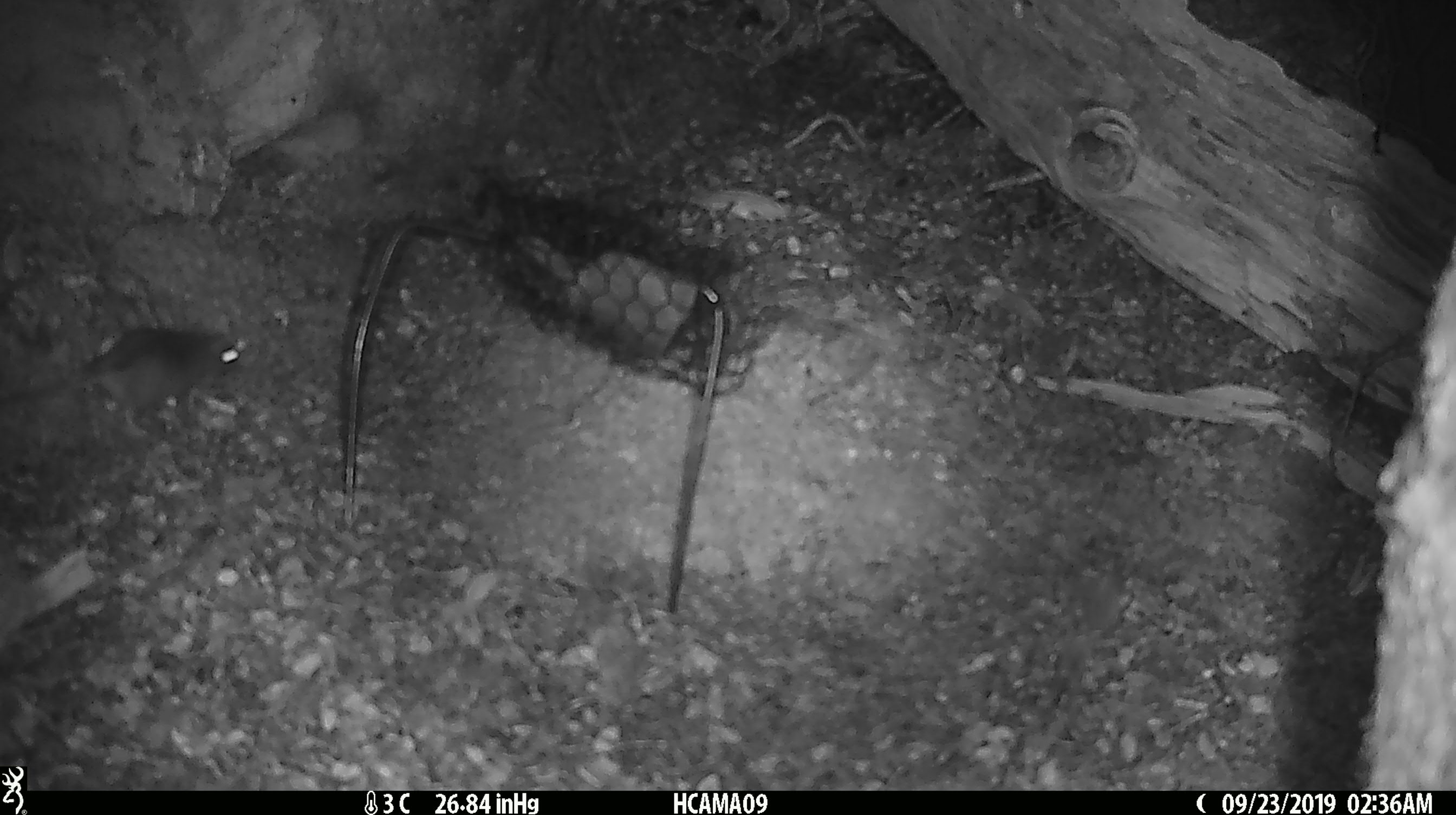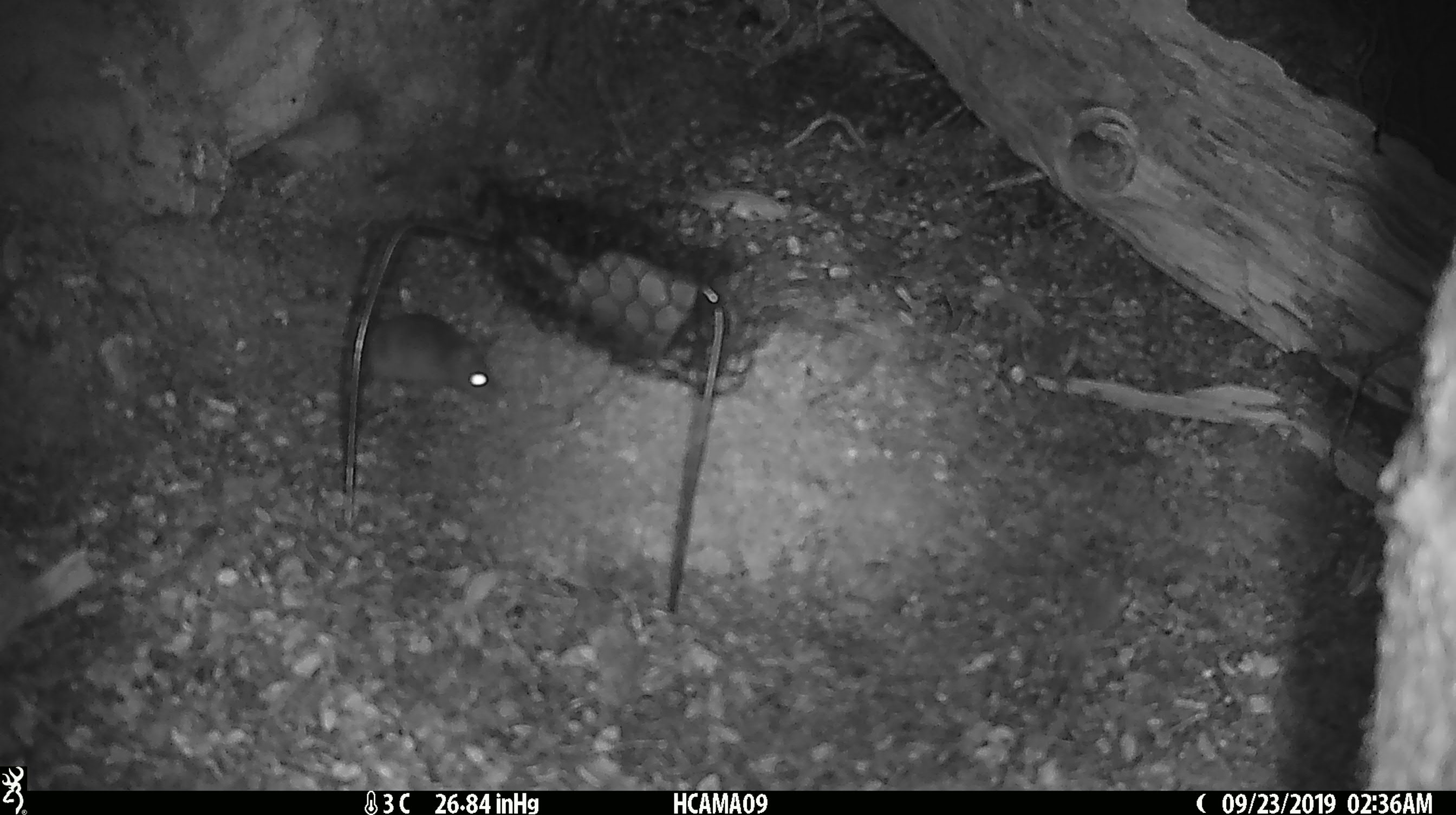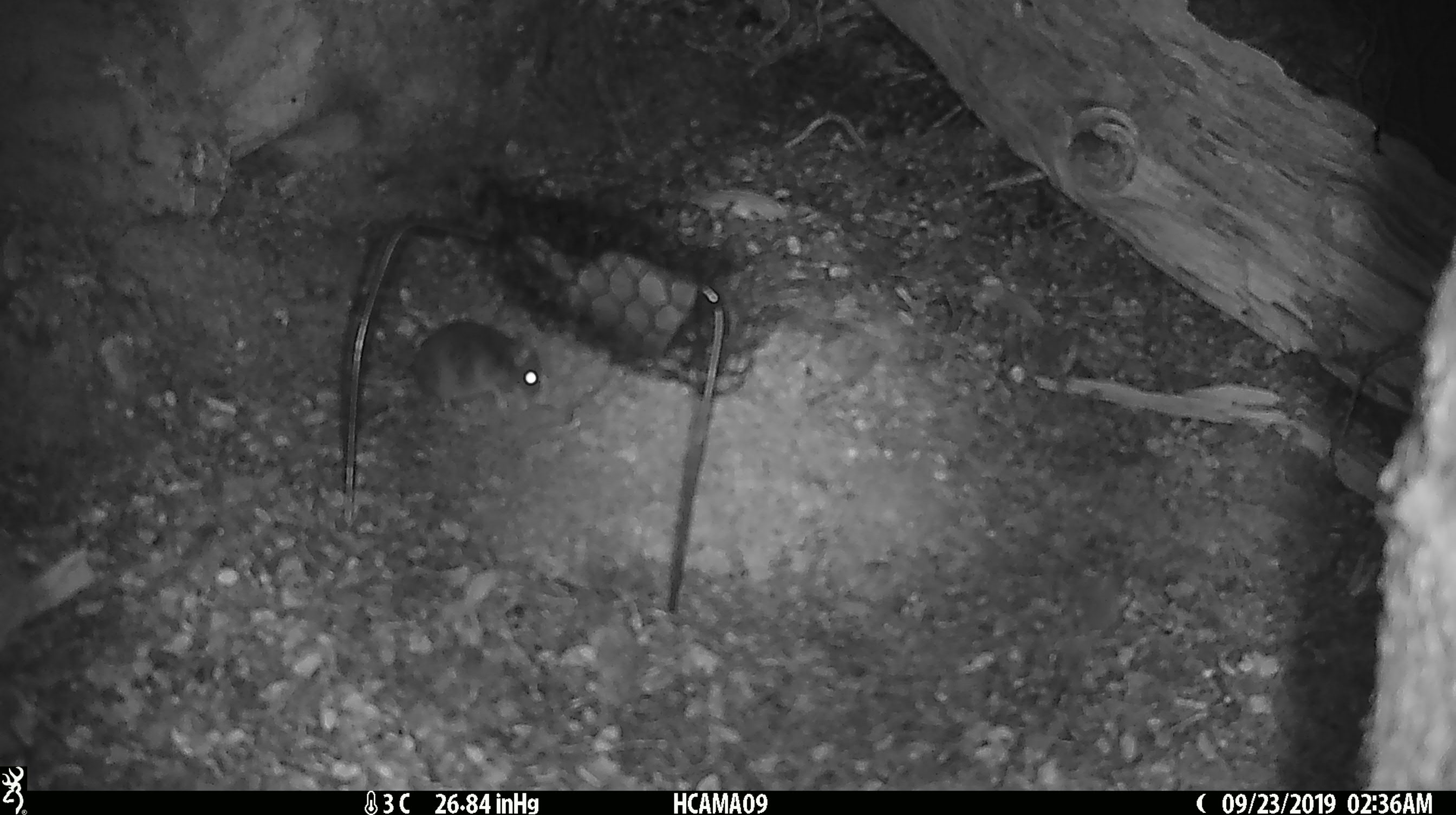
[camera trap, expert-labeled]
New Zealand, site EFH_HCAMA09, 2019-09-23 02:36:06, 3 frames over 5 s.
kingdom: Animalia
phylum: Chordata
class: Mammalia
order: Rodentia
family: Muridae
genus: Mus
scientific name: Mus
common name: mouse